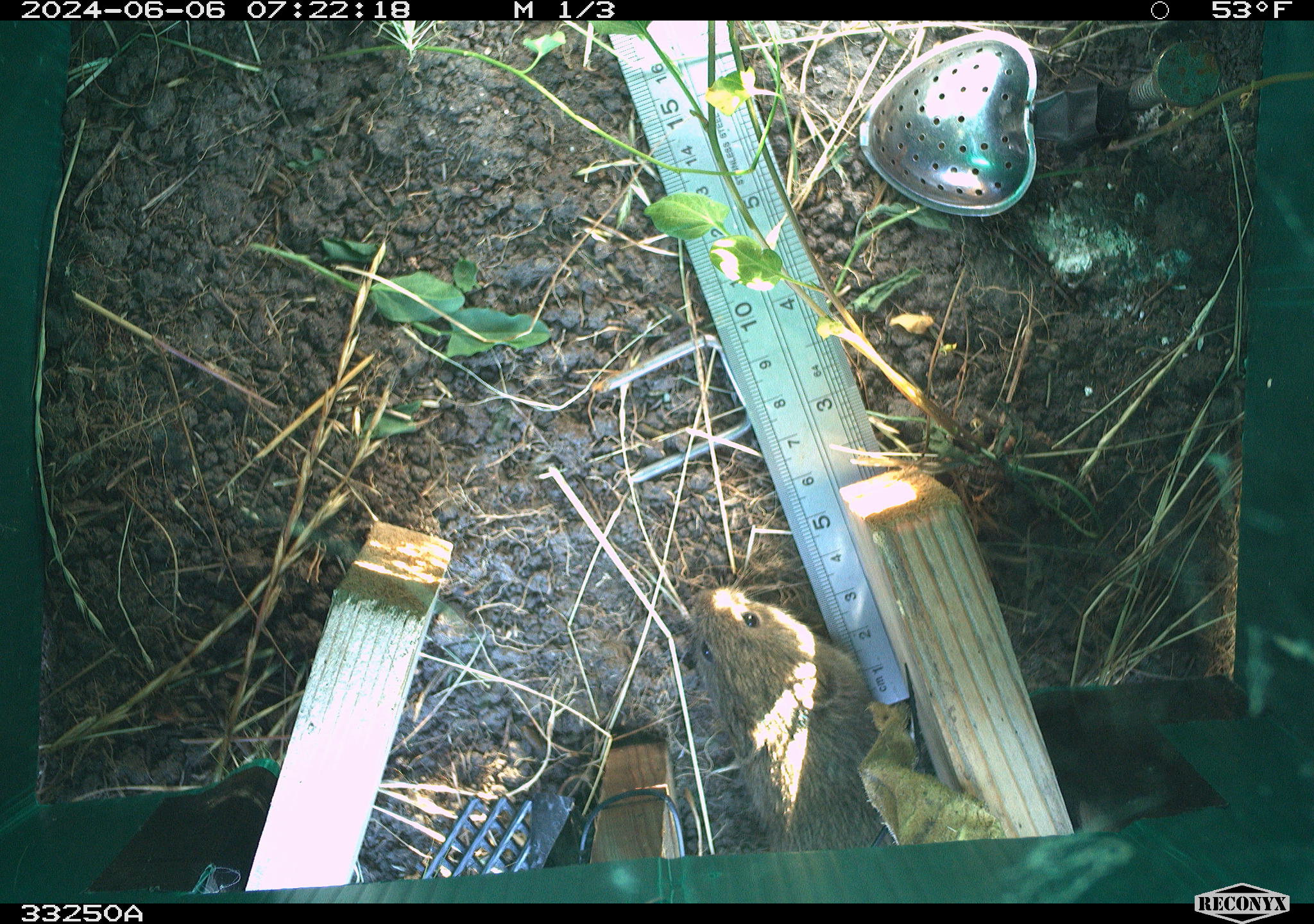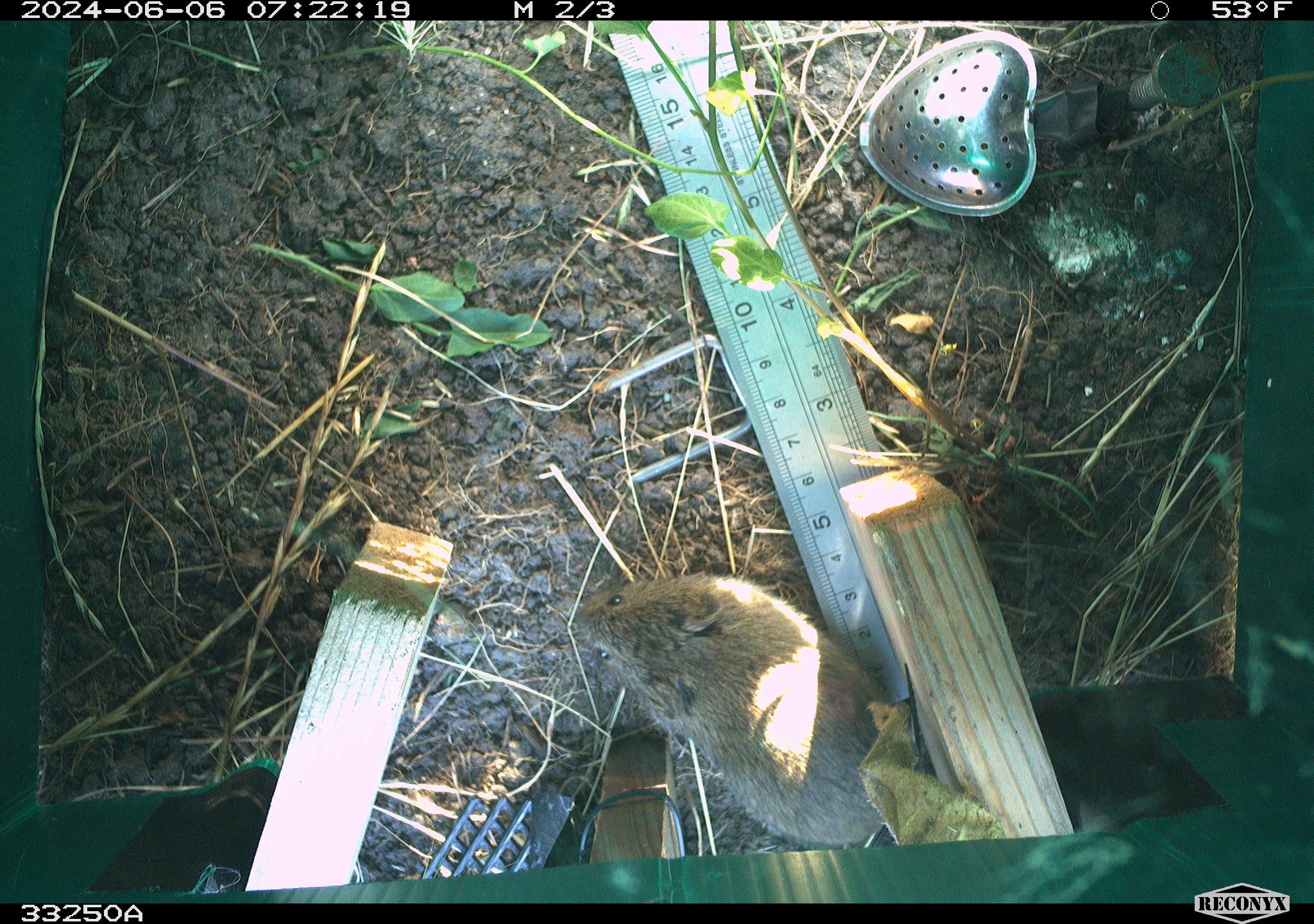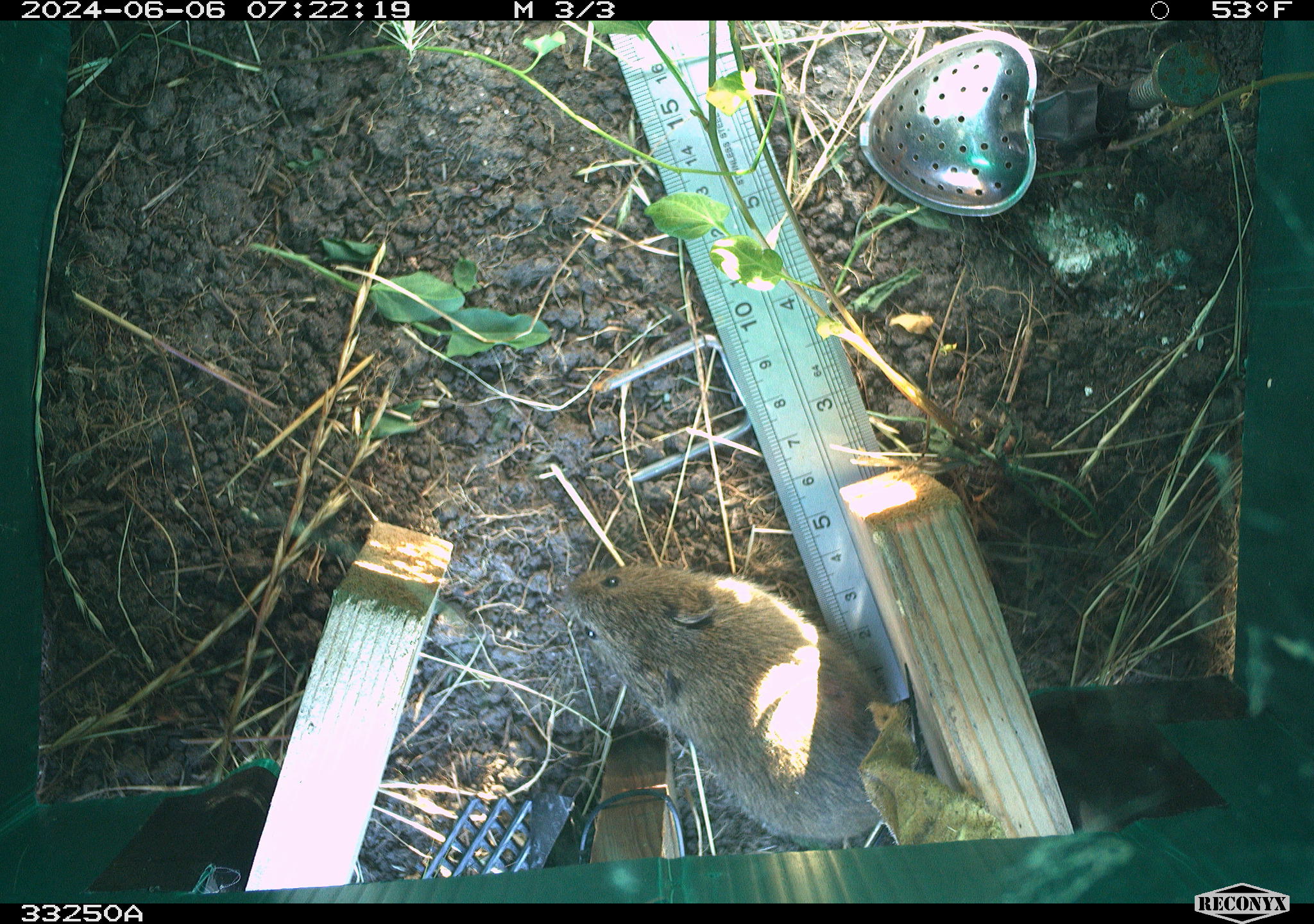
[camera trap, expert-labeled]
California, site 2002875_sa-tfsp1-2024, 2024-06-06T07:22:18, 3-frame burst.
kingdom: Animalia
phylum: Chordata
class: Mammalia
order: Rodentia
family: Cricetidae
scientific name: Arvicolinae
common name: voles, lemmings, and muskrats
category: arvicolinae subfamily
Arvicolinae subfamily (voles, lemmings, and muskrats) (Arvicolinae).